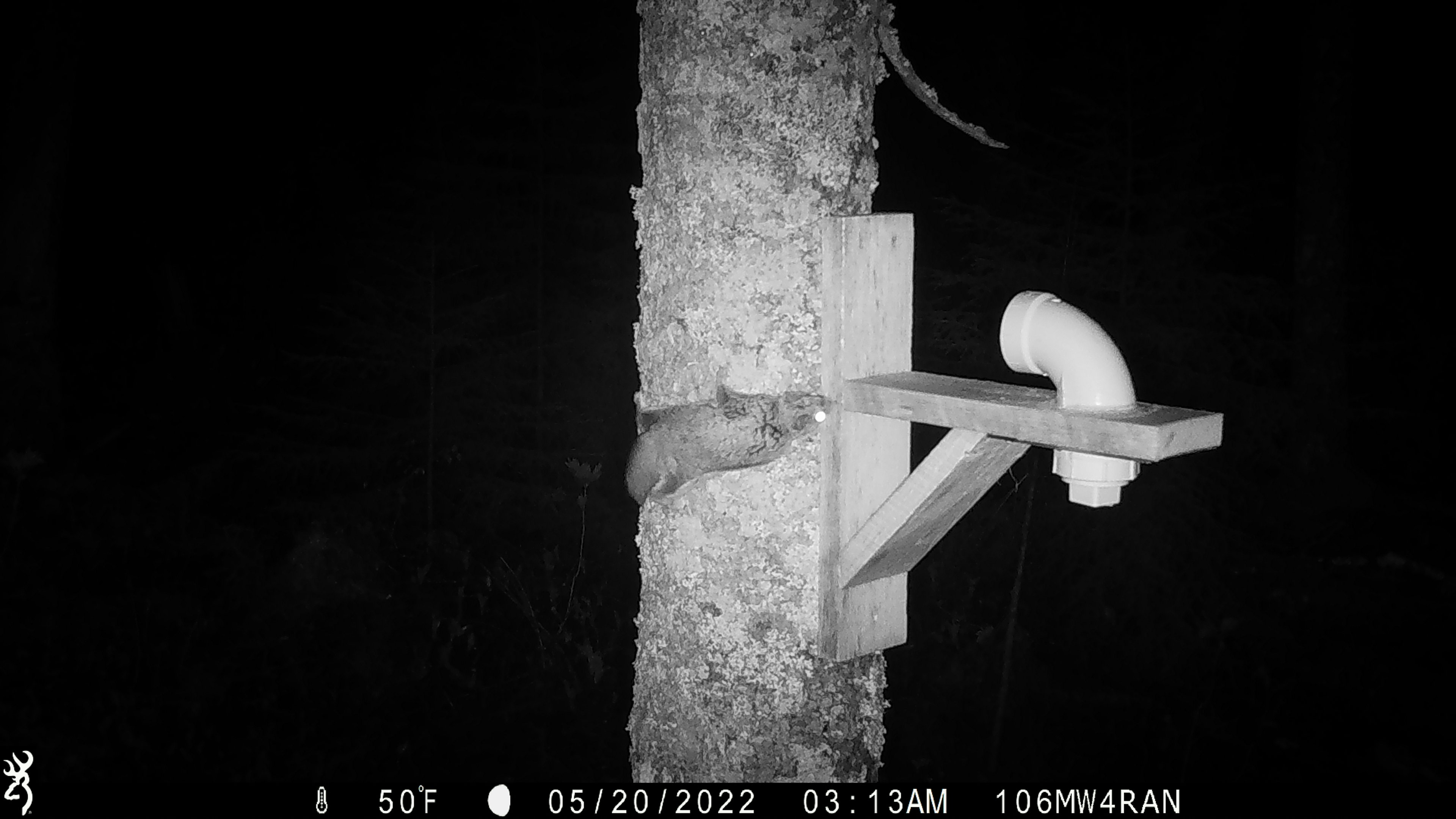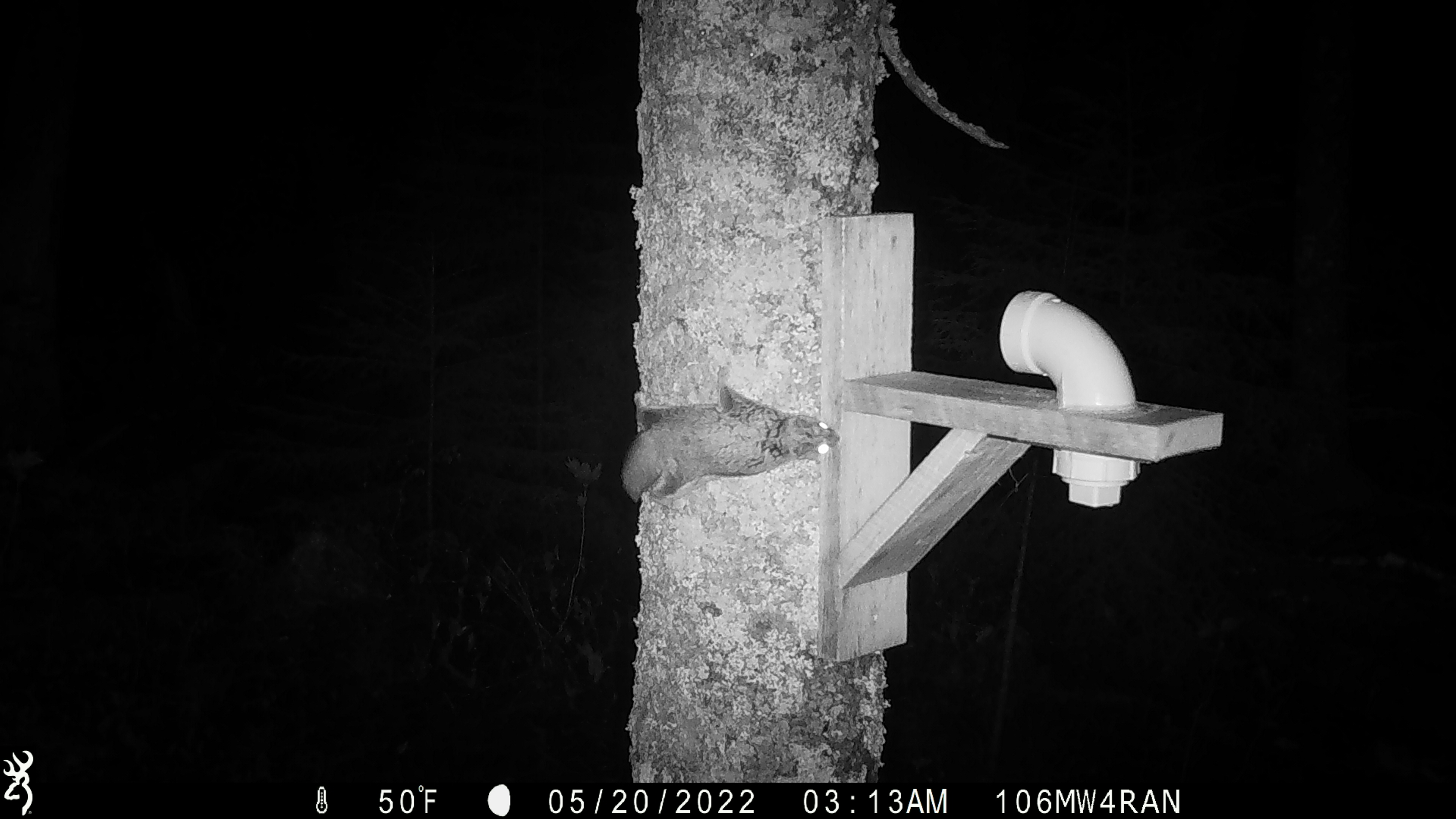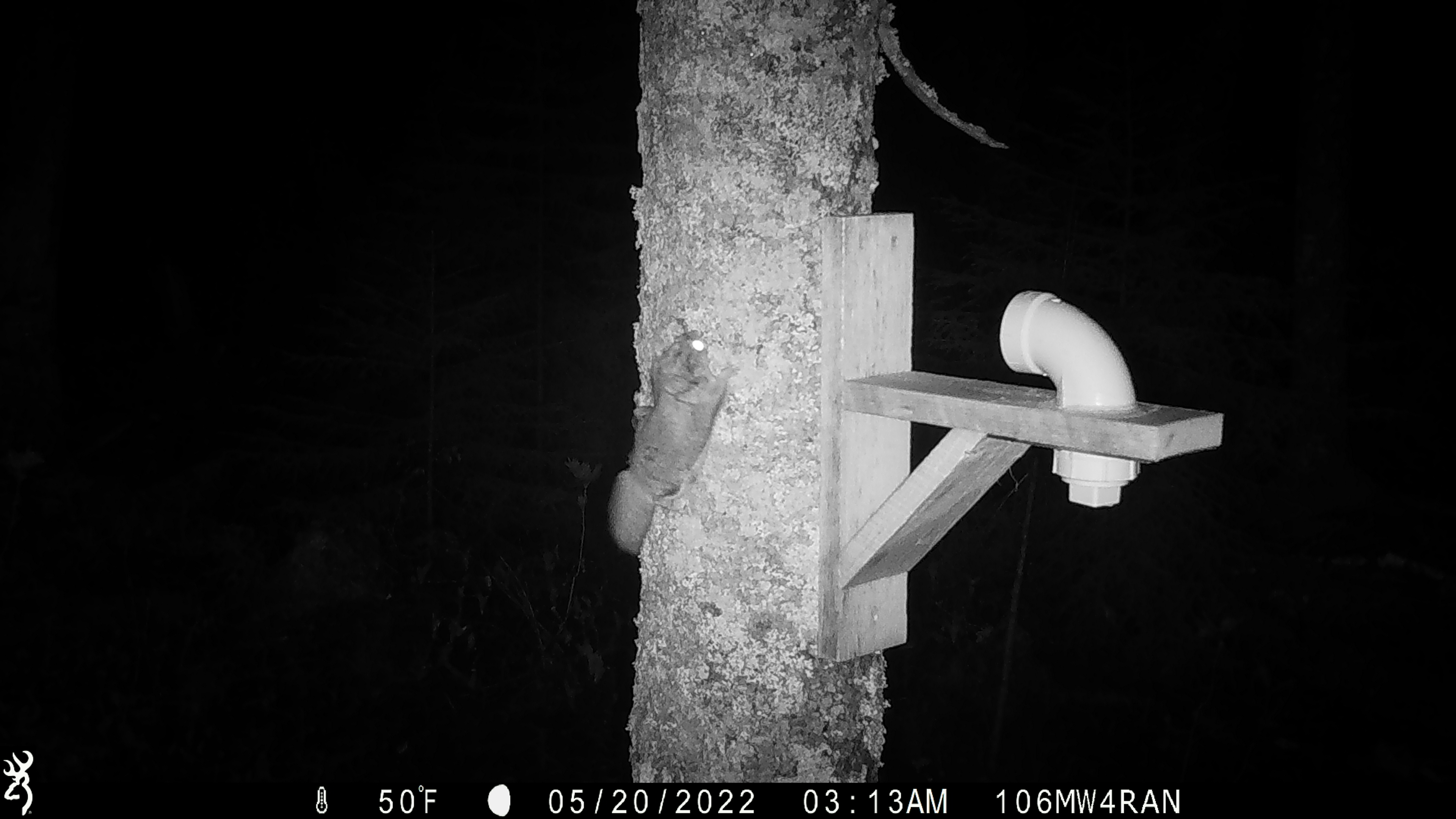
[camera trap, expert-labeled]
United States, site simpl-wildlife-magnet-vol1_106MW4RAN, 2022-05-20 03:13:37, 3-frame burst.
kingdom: Animalia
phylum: Chordata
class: Mammalia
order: Rodentia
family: Sciuridae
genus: Glaucomys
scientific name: Glaucomys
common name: flying squirrel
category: flying squirrel sp.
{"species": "flying squirrel sp. (flying squirrel) (Glaucomys)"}